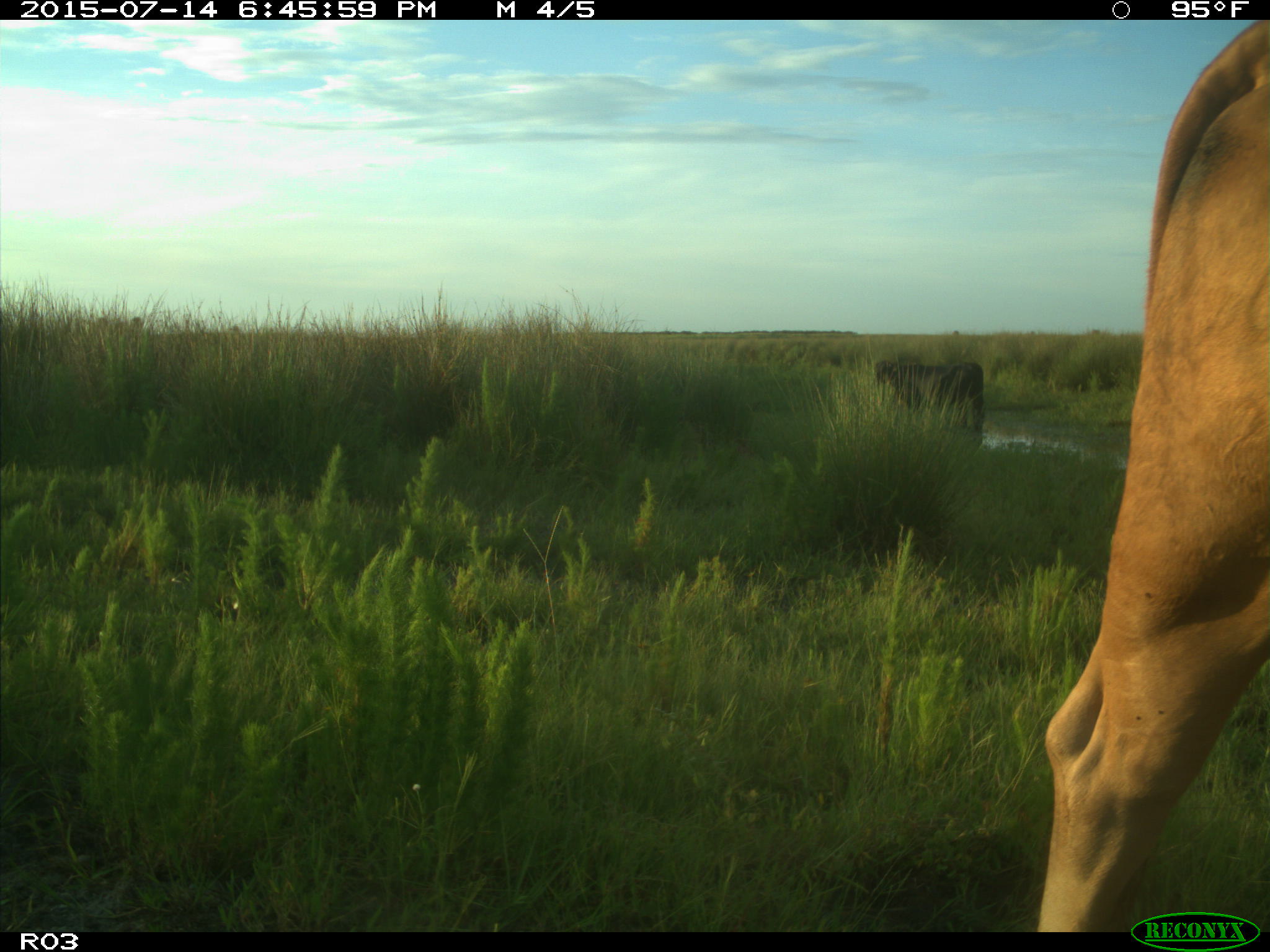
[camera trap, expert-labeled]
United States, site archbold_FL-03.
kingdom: Animalia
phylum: Chordata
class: Mammalia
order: Artiodactyla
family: Bovidae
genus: Bos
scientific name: Bos taurus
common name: domestic cow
Bos taurus (domestic cow).